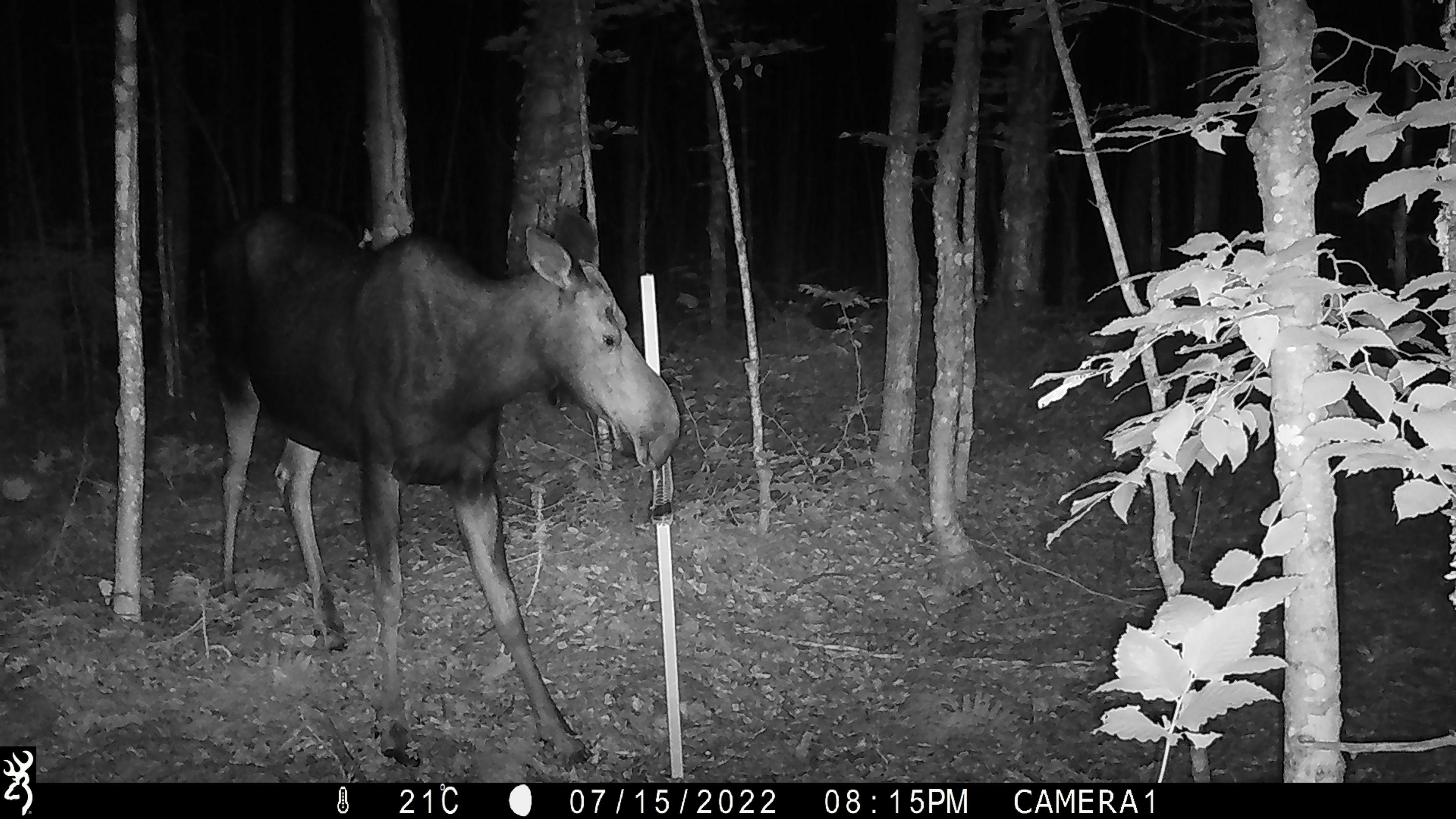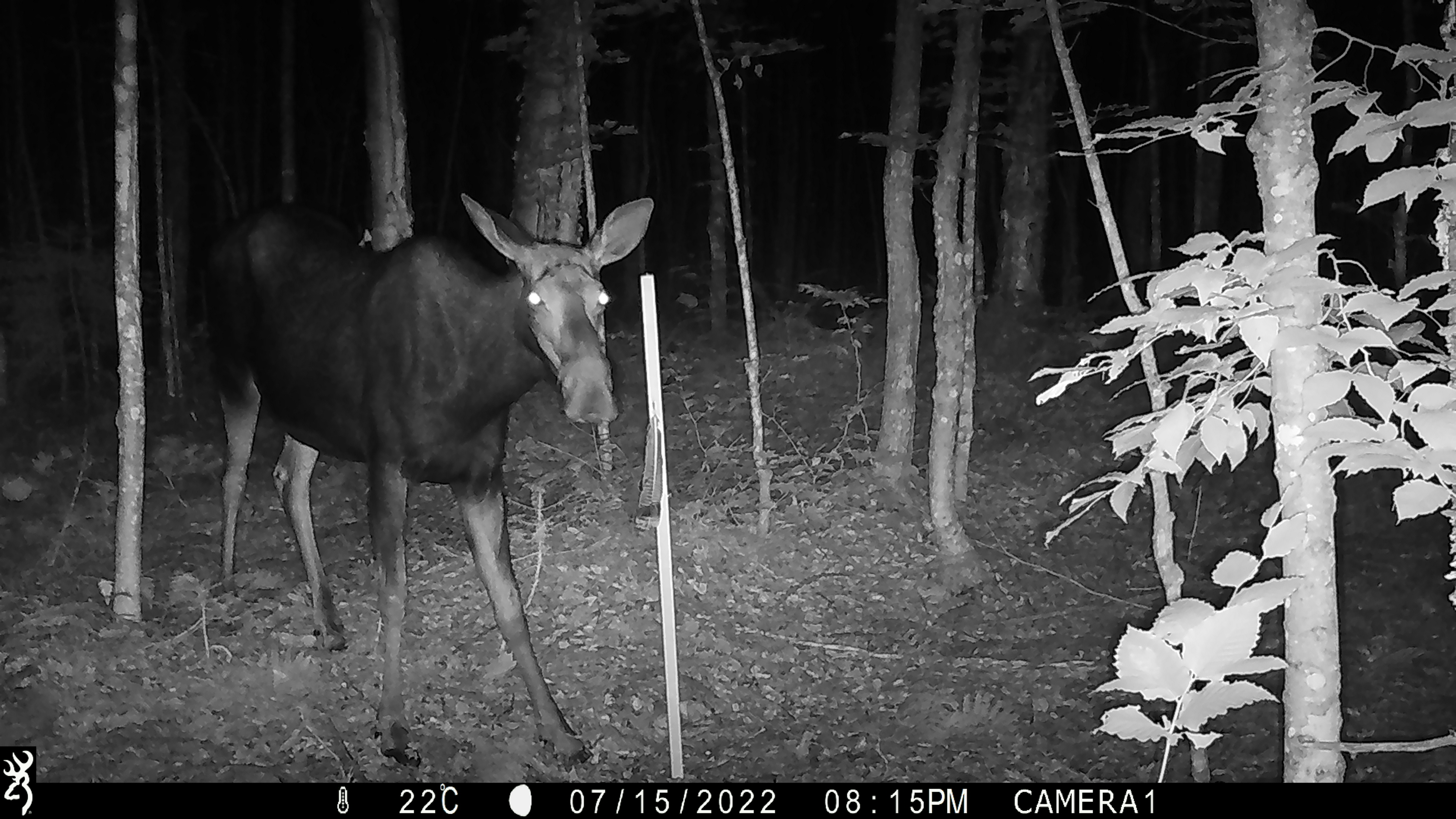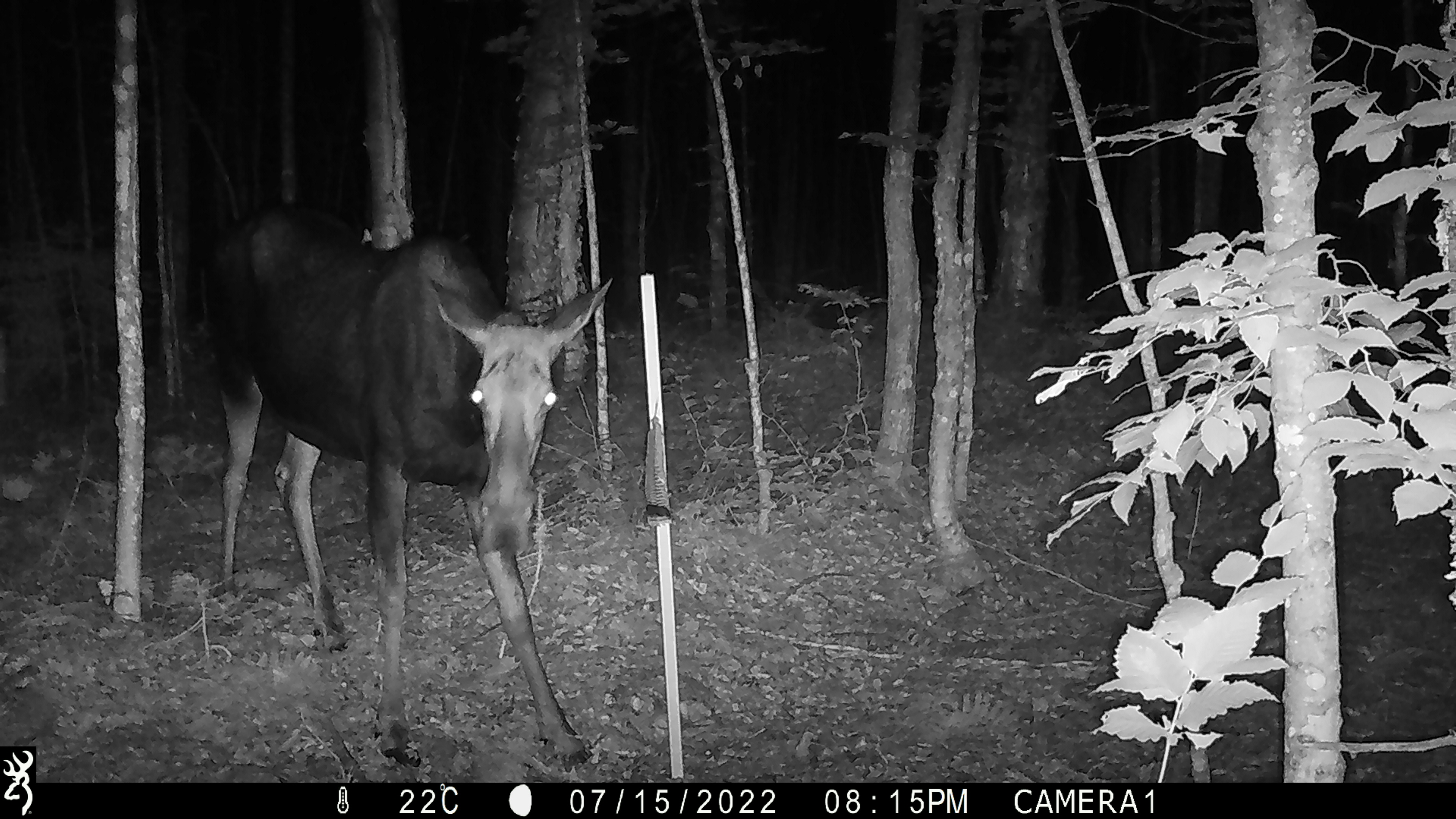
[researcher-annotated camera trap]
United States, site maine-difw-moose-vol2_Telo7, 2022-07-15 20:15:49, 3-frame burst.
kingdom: Animalia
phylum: Chordata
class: Mammalia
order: Artiodactyla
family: Cervidae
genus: Alces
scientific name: Alces alces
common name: moose